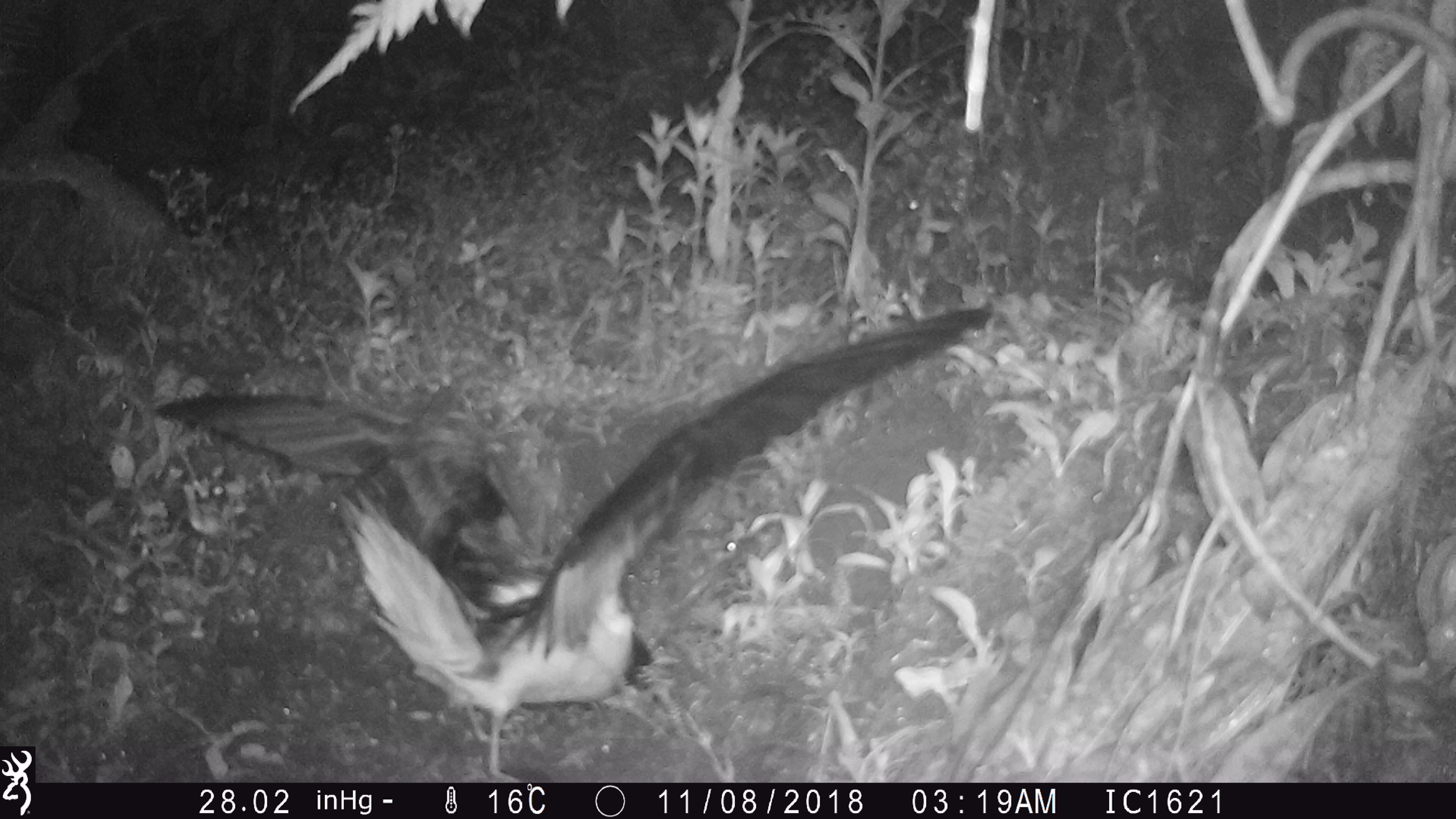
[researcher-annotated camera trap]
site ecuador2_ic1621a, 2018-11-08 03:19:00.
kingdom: Animalia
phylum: Chordata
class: Aves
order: Procellariiformes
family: Procellariidae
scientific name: Procellariidae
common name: petrel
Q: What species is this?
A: Petrel (Procellariidae).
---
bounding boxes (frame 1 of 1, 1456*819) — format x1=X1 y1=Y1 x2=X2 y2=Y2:
petrel: x1=150 y1=298 x2=1011 y2=781